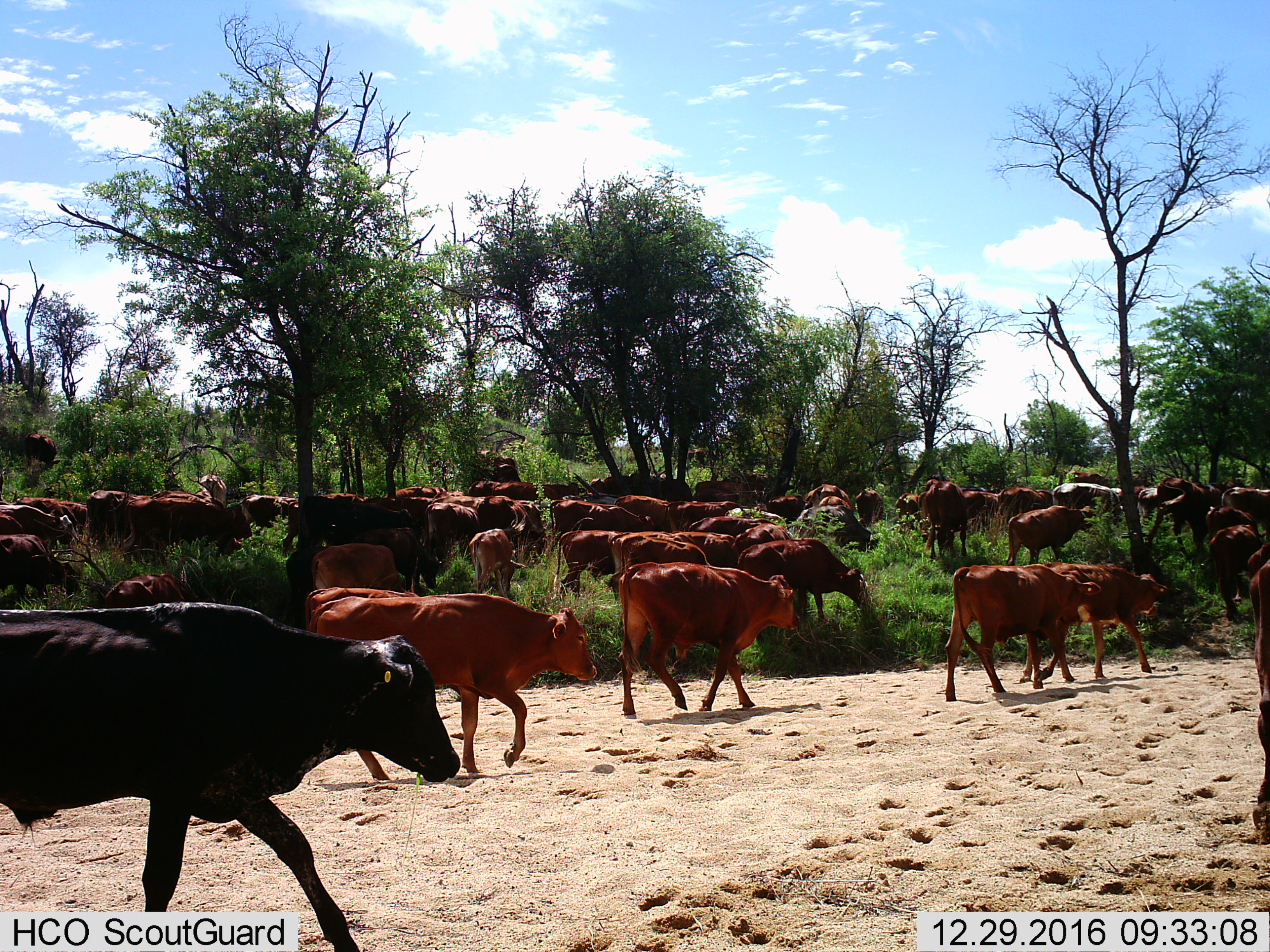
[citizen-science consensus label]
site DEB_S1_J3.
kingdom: Animalia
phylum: Chordata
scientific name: Vertebrata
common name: domestic animal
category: domesticanimal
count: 11-50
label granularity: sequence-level